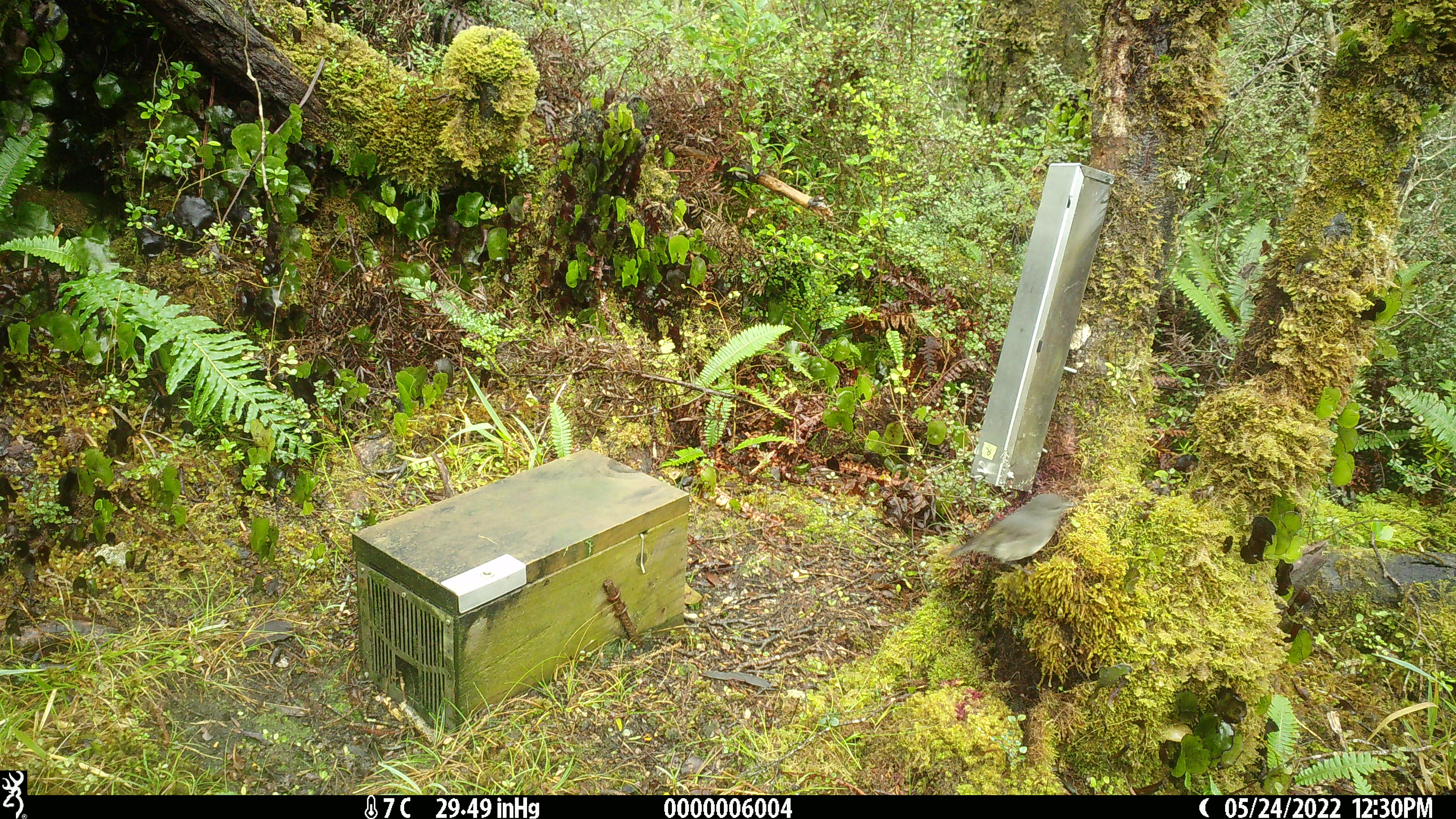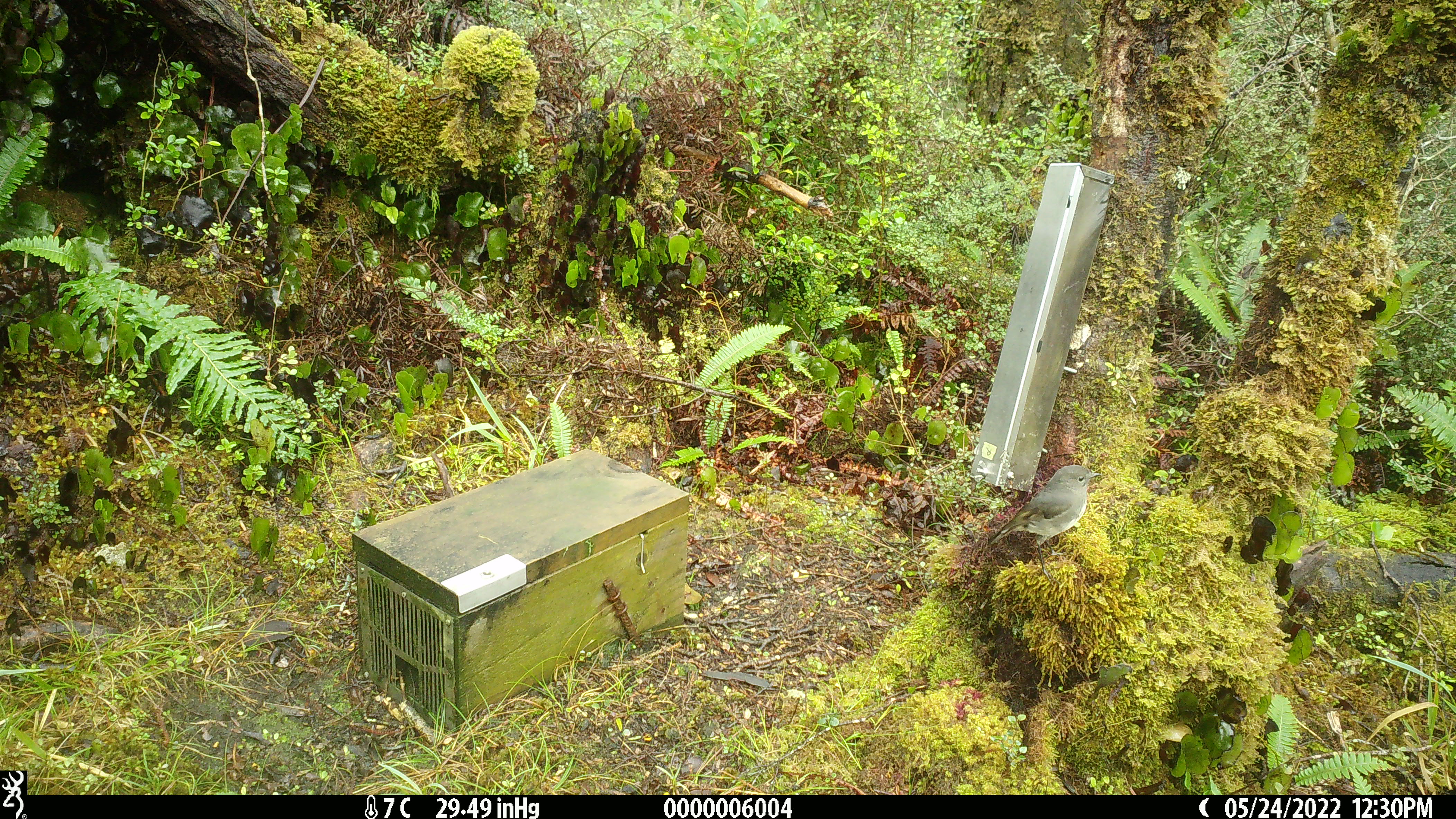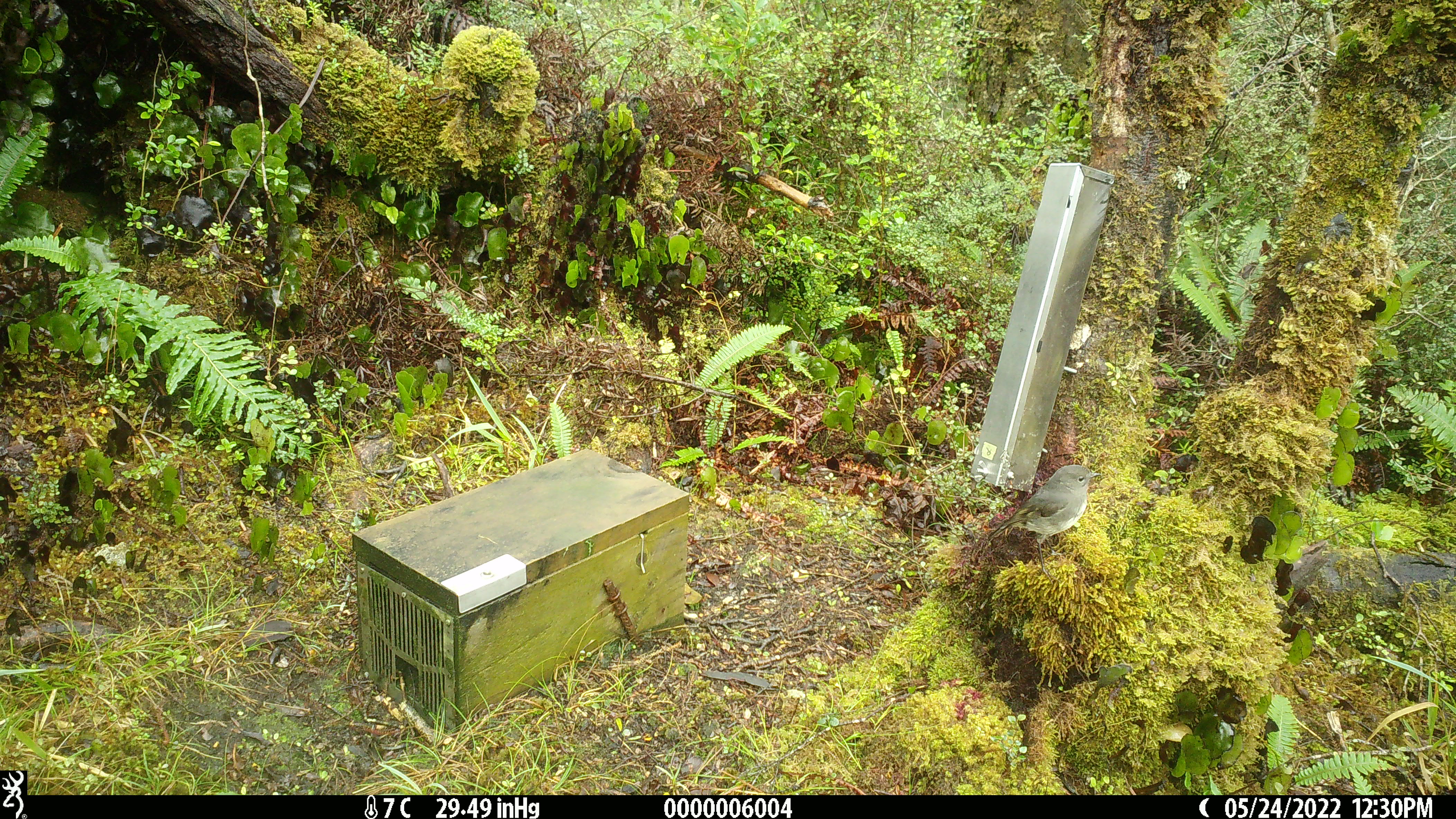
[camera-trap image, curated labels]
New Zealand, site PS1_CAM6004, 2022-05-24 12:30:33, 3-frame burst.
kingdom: Animalia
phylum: Chordata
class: Aves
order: Passeriformes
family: Petroicidae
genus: Petroica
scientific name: Petroica australis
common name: new zealand robin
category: robin